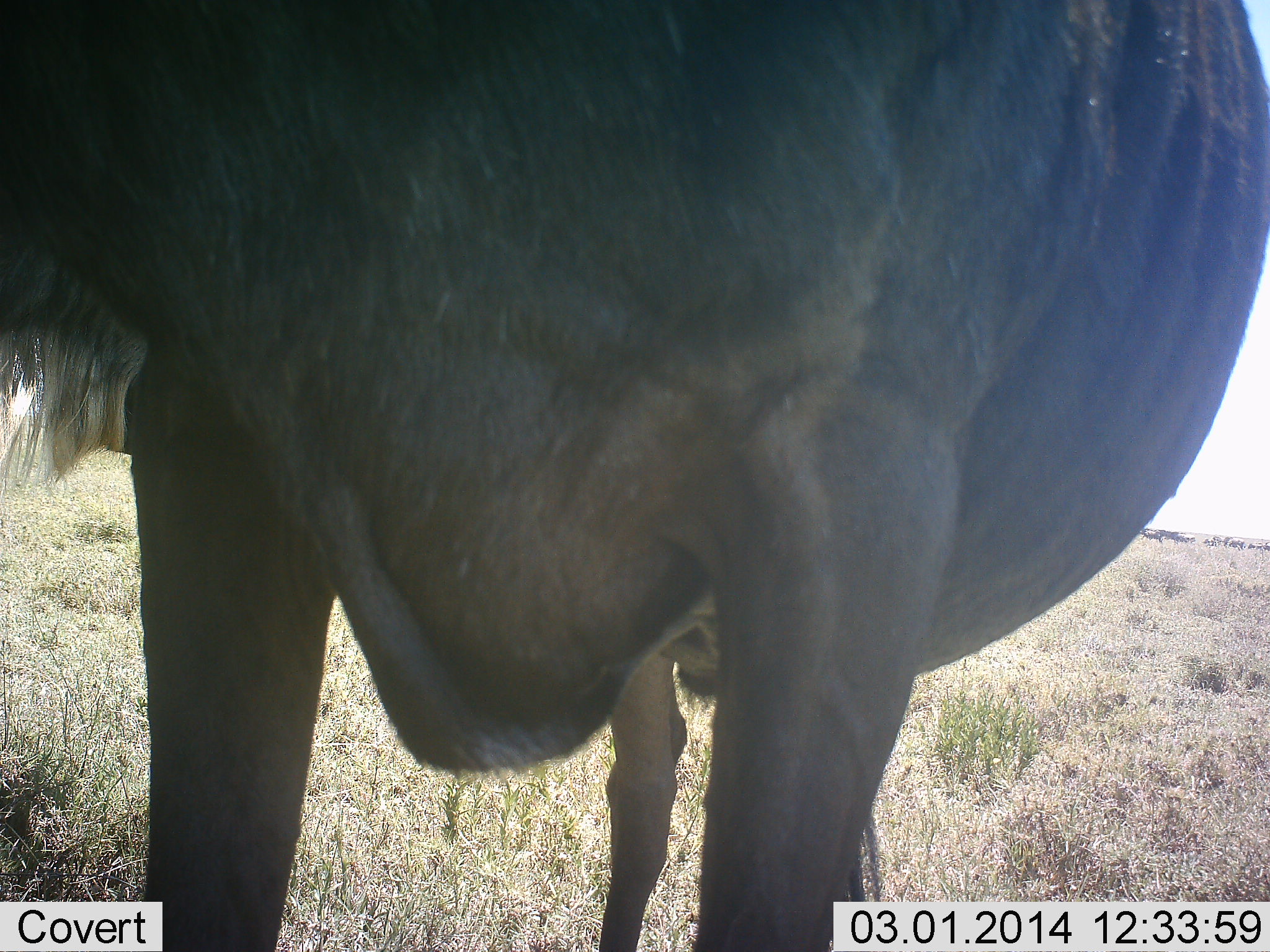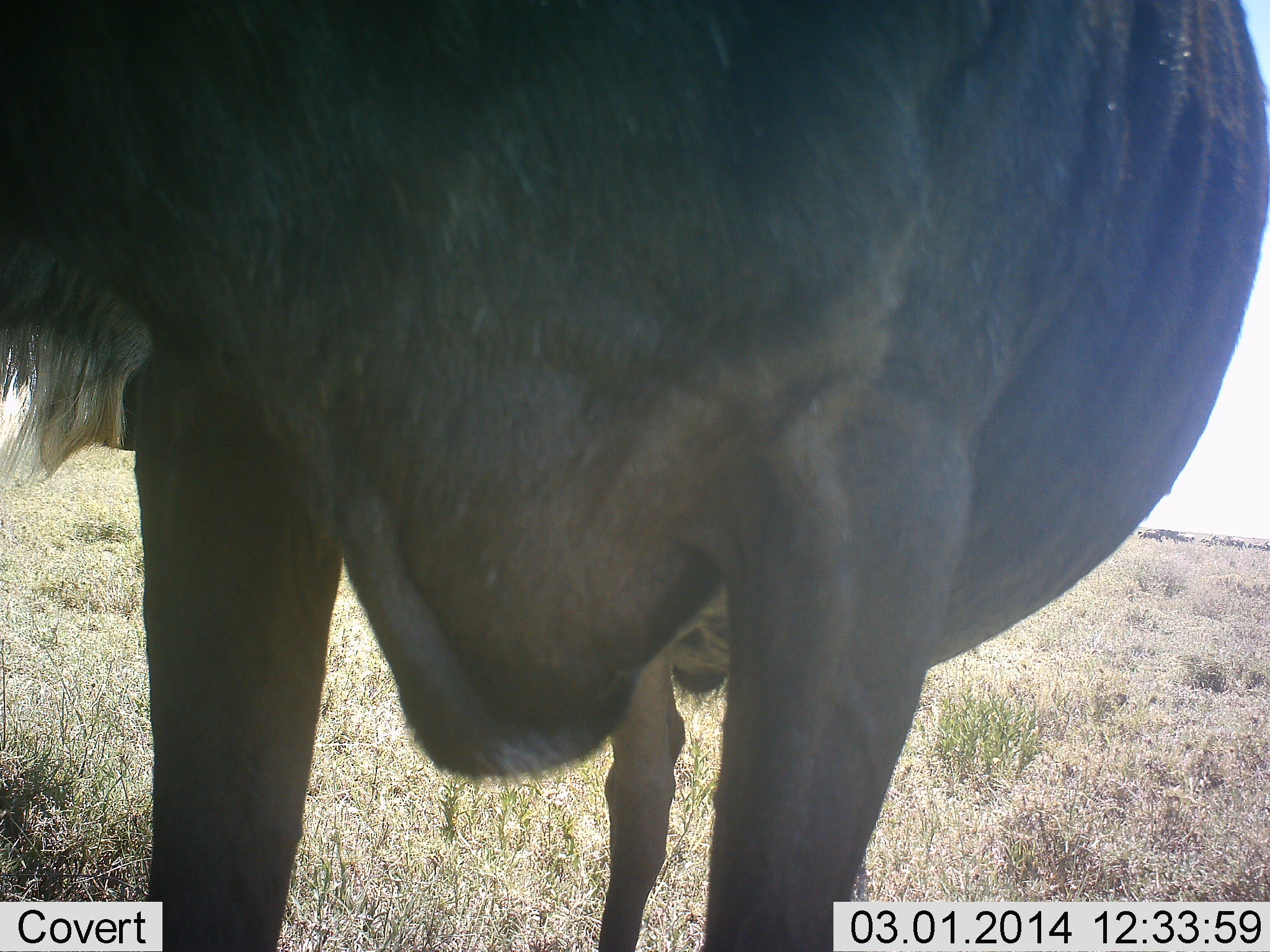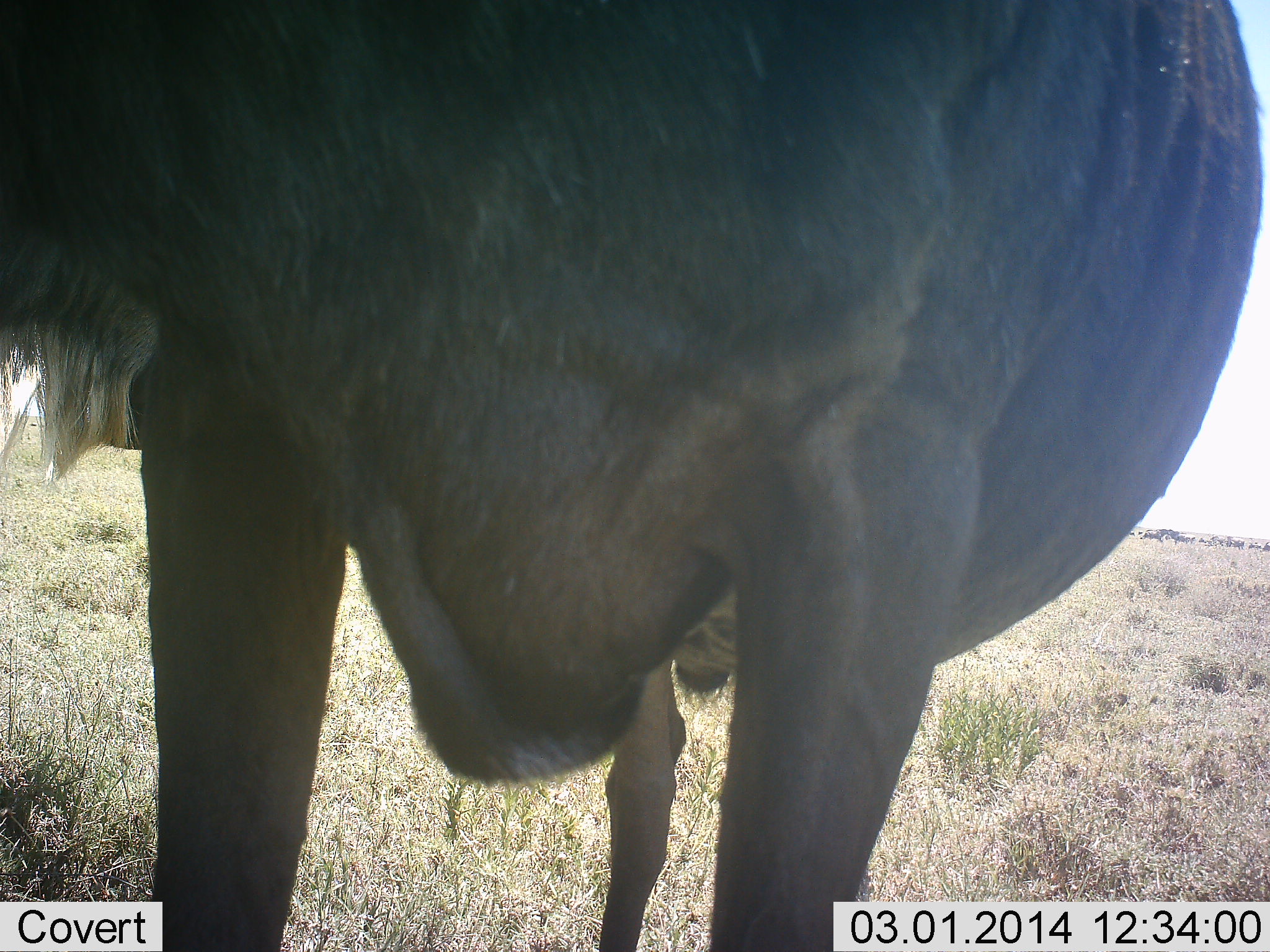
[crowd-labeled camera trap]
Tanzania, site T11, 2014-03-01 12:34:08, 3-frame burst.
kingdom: Animalia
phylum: Chordata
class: Mammalia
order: Artiodactyla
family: Bovidae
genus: Connochaetes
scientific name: Connochaetes taurinus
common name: blue wildebeest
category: wildebeest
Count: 1.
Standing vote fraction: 100%.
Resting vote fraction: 0%.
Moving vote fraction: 0%.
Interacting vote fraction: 0%.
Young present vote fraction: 0%.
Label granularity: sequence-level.